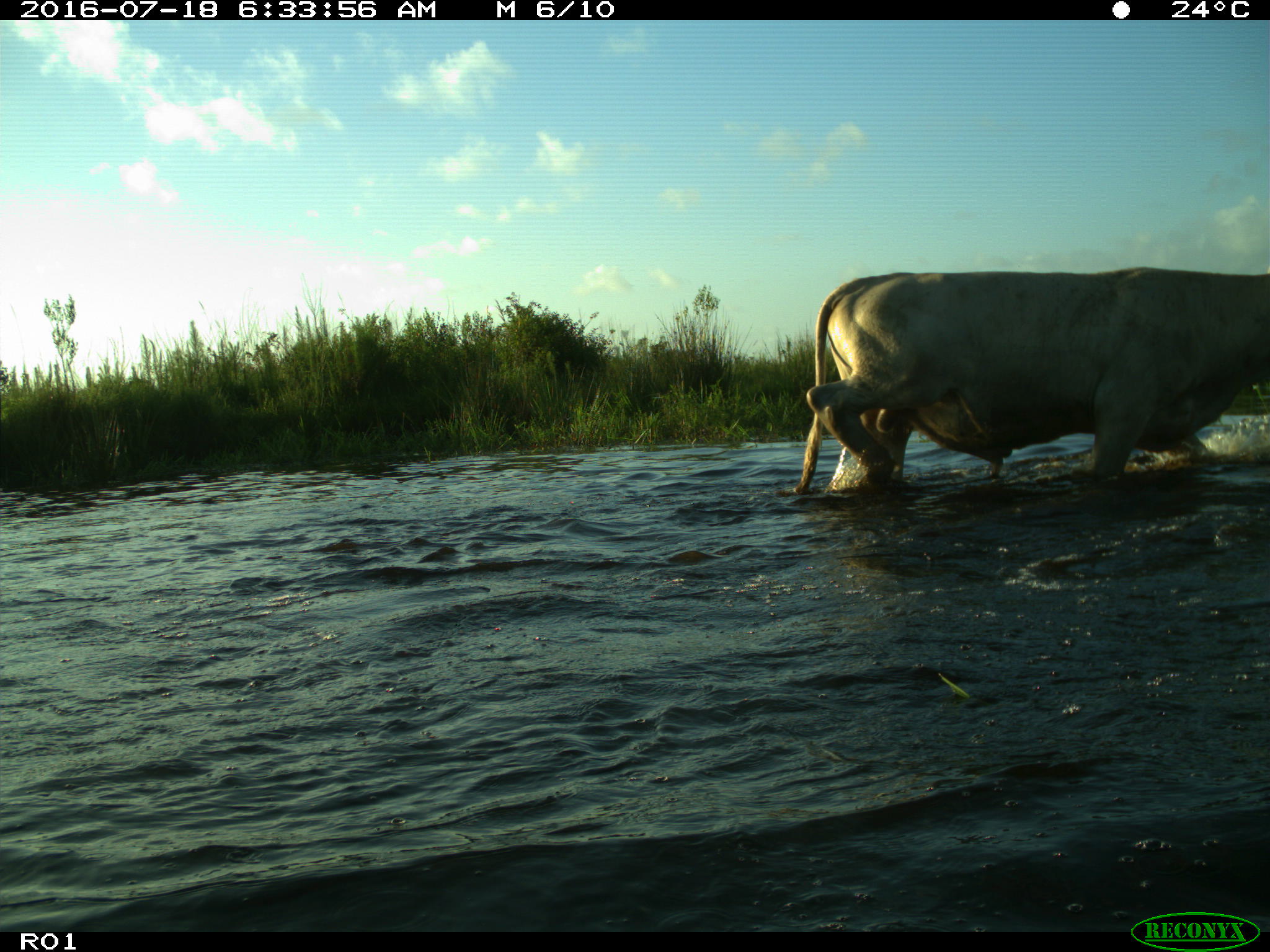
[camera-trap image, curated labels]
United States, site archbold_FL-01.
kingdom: Animalia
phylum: Chordata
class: Mammalia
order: Artiodactyla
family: Bovidae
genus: Bos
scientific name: Bos taurus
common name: domestic cow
Bos taurus (domestic cow).